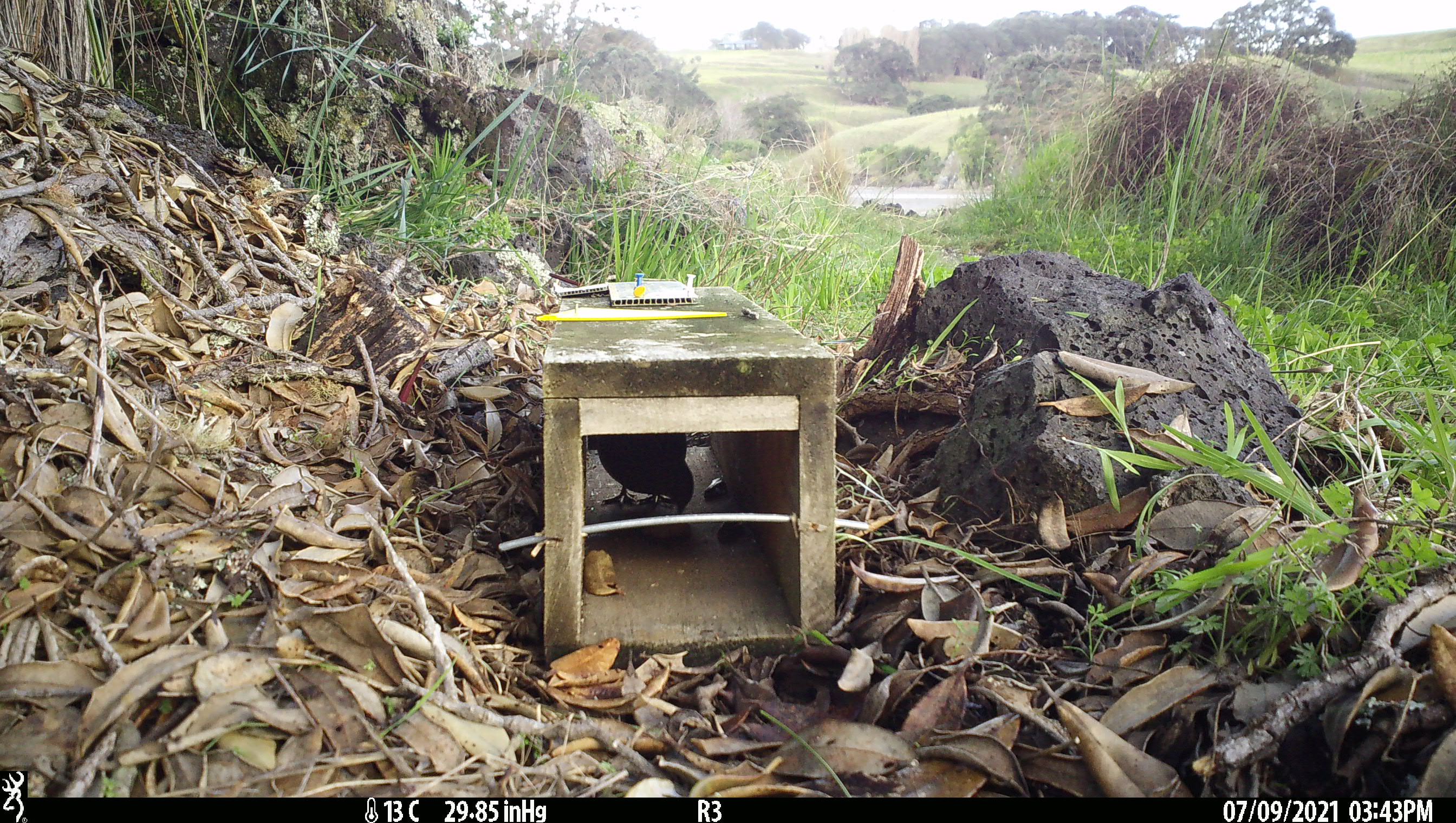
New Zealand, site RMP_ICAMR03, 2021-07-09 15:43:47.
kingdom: Animalia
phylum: Chordata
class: Aves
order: Galliformes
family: Phasianidae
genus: Synoicus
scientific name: Synoicus ypsilophorus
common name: brown quail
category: quail brown